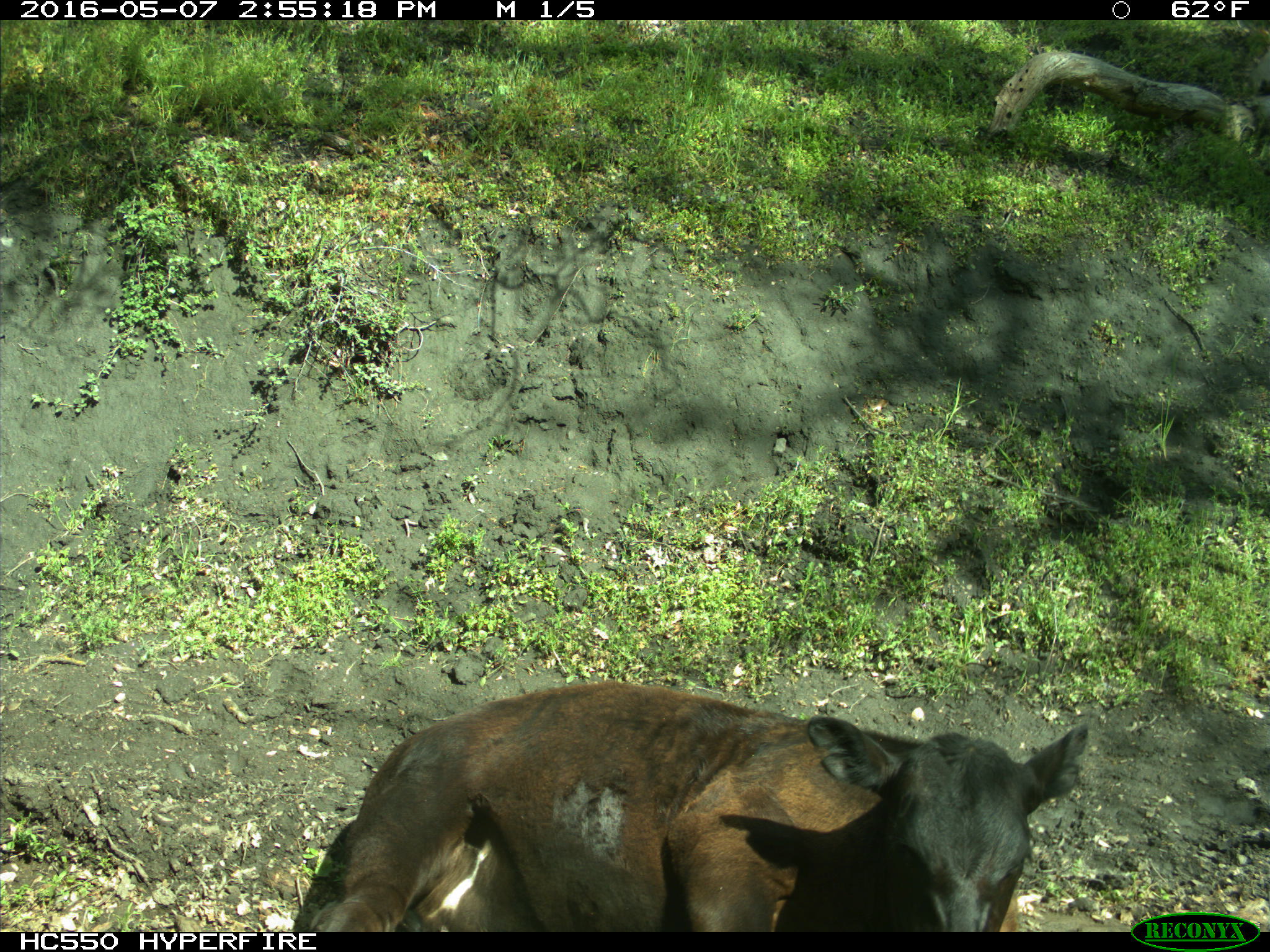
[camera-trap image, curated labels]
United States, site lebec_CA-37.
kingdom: Animalia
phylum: Chordata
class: Mammalia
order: Artiodactyla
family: Bovidae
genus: Bos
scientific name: Bos taurus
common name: domestic cow